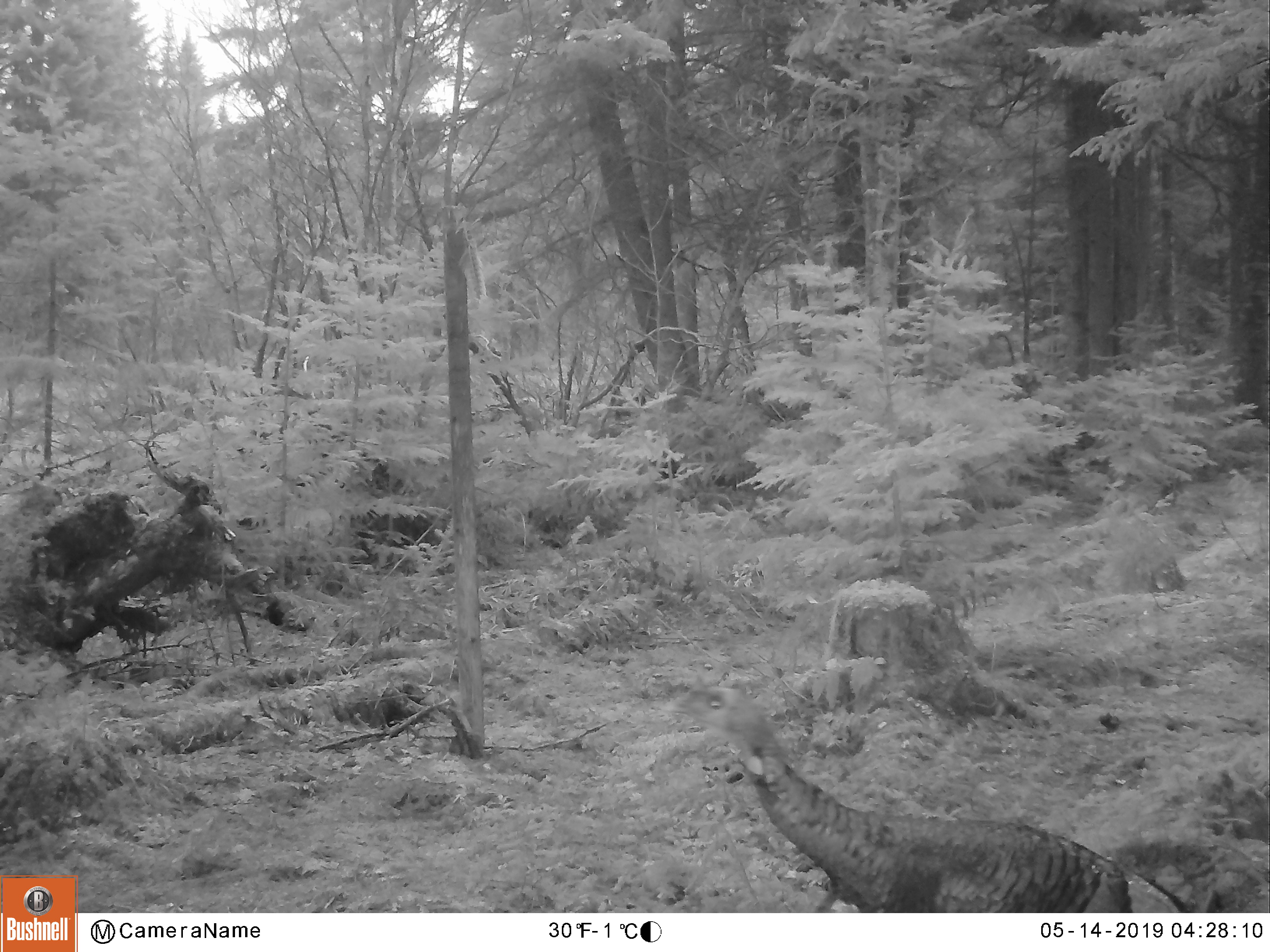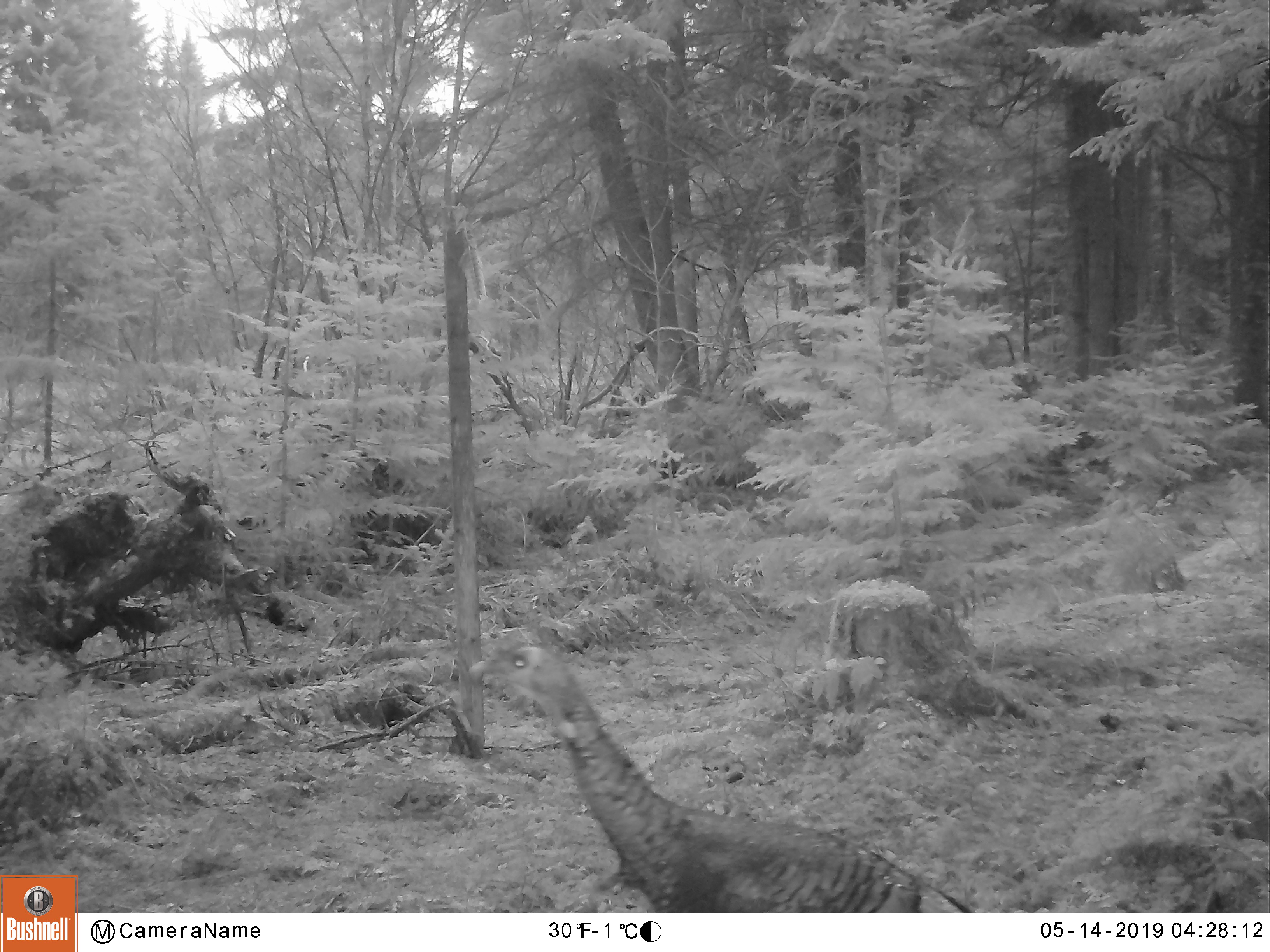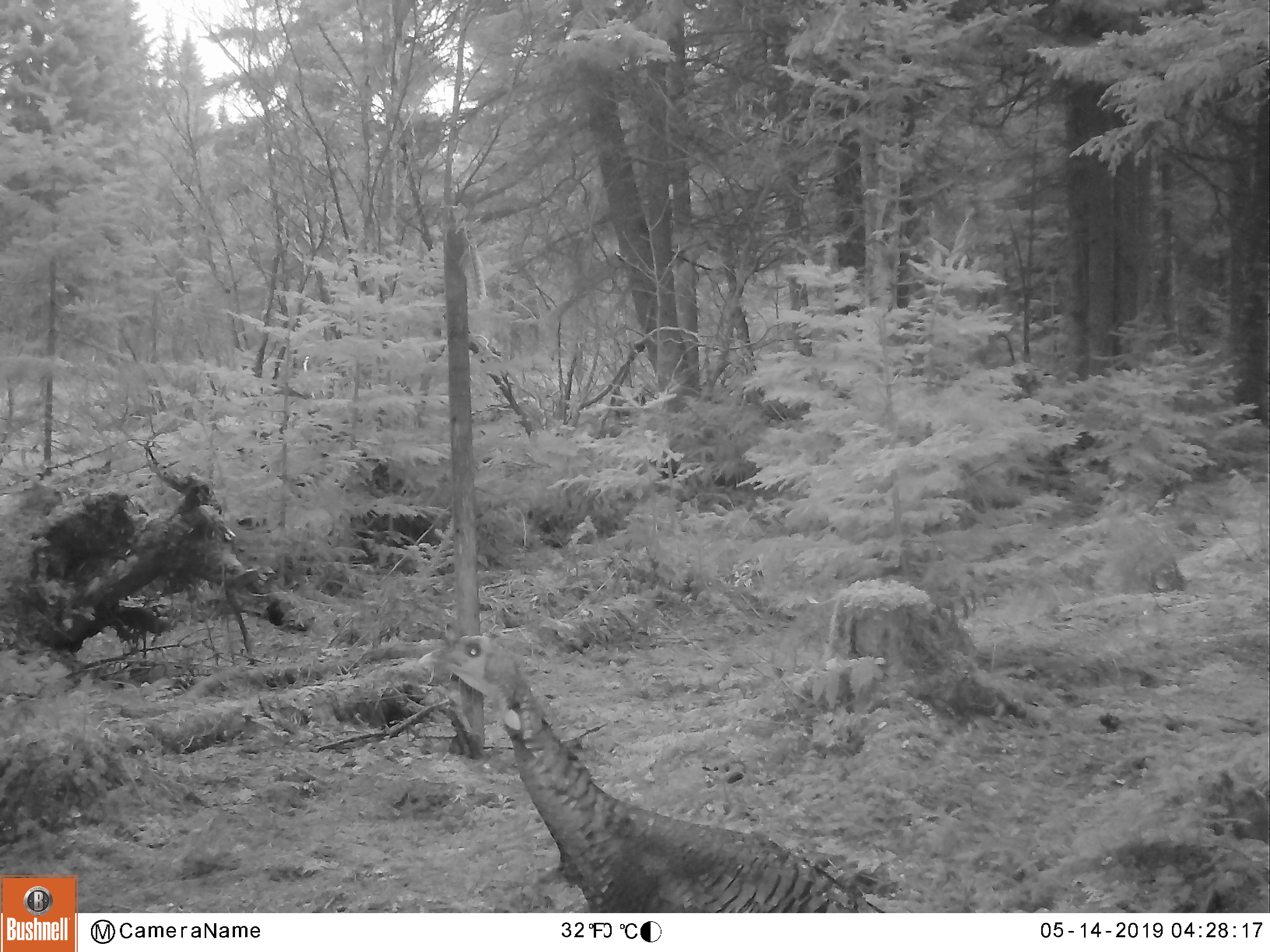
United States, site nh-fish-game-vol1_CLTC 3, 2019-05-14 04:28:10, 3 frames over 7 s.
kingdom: Animalia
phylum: Chordata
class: Aves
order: Galliformes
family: Phasianidae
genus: Meleagris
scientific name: Meleagris gallopavo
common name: wild turkey